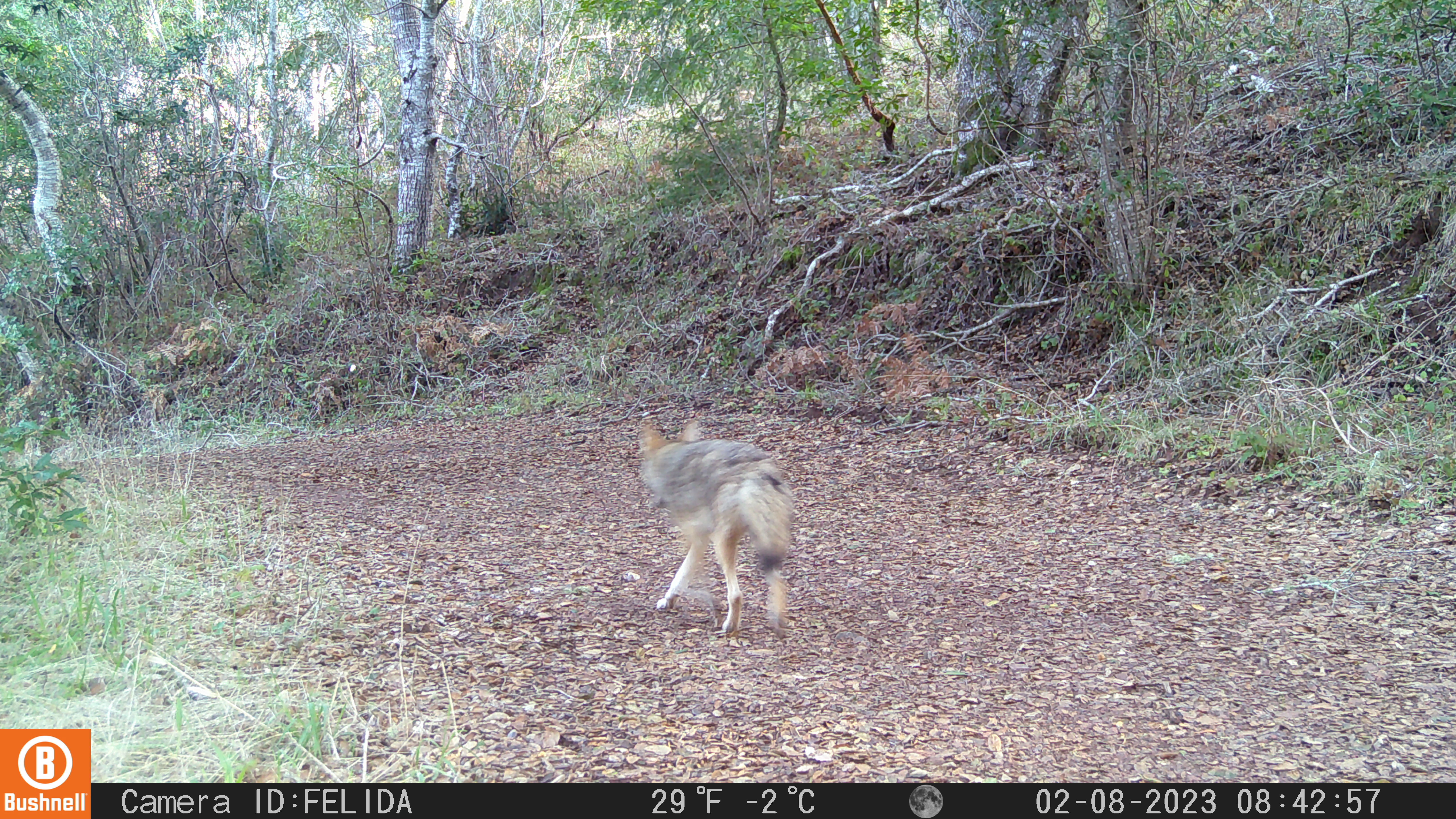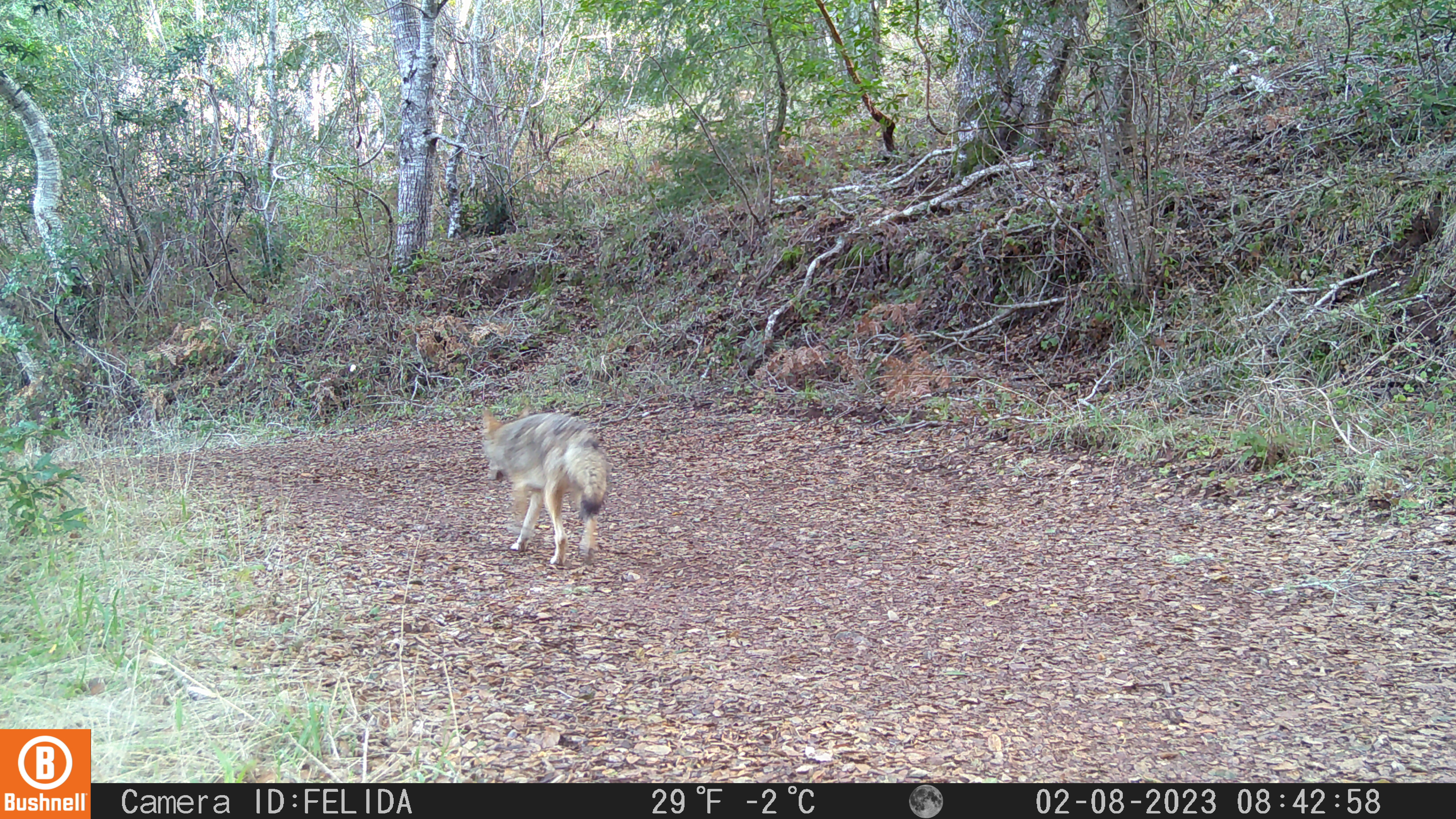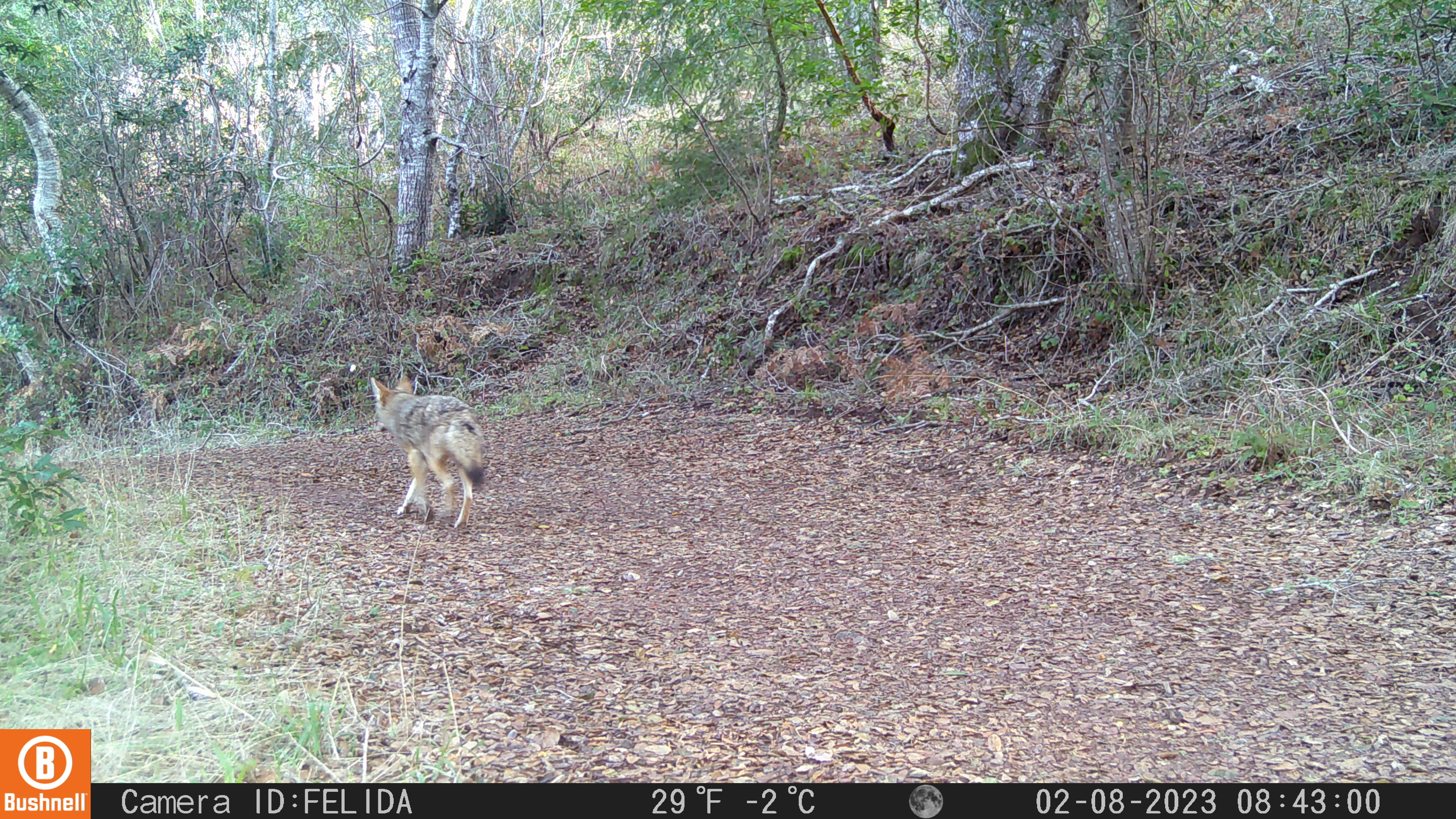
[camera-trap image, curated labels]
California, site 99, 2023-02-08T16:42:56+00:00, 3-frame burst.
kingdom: Animalia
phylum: Chordata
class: Mammalia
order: Carnivora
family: Canidae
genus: Canis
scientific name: Canis latrans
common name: coyote